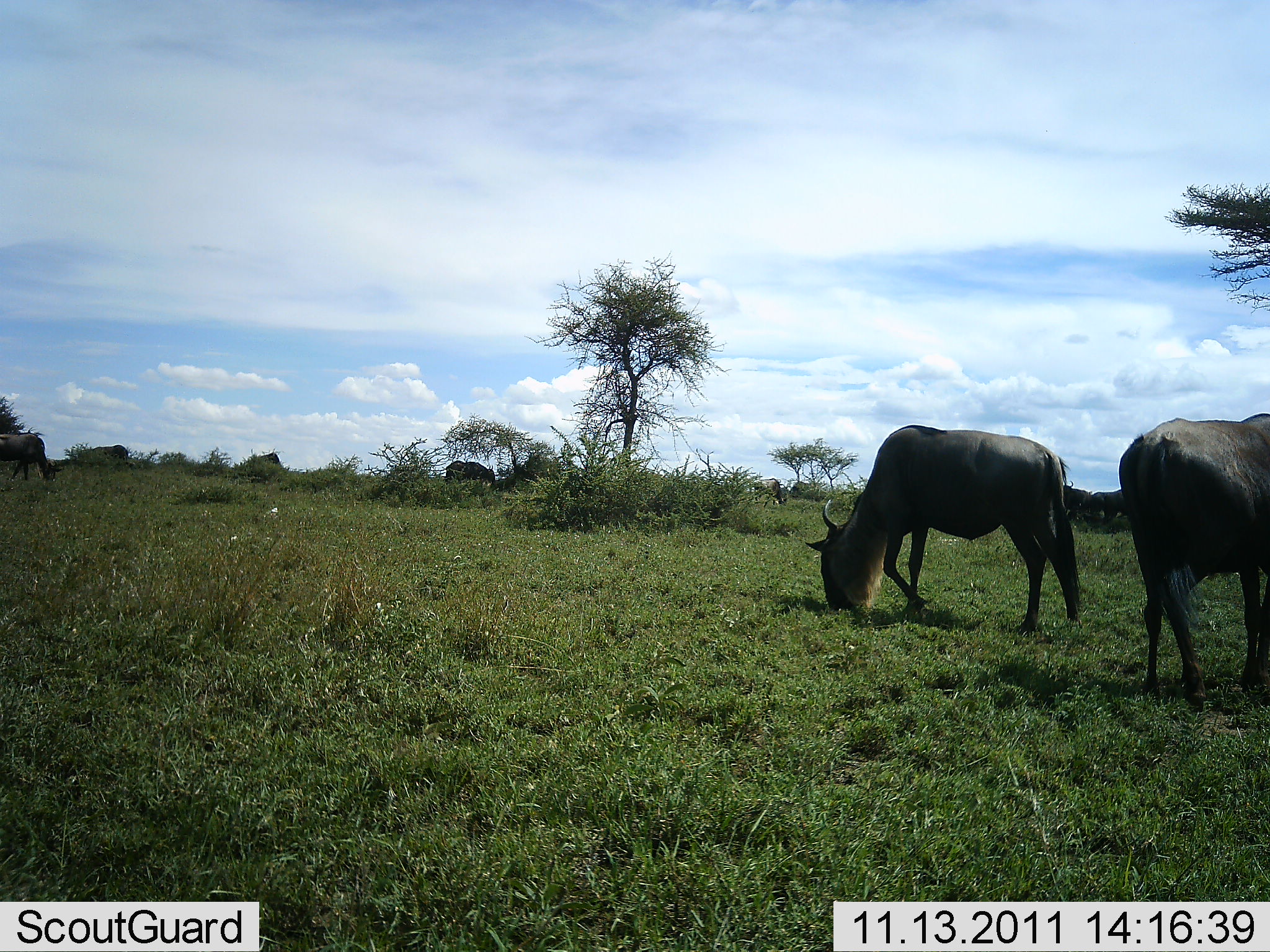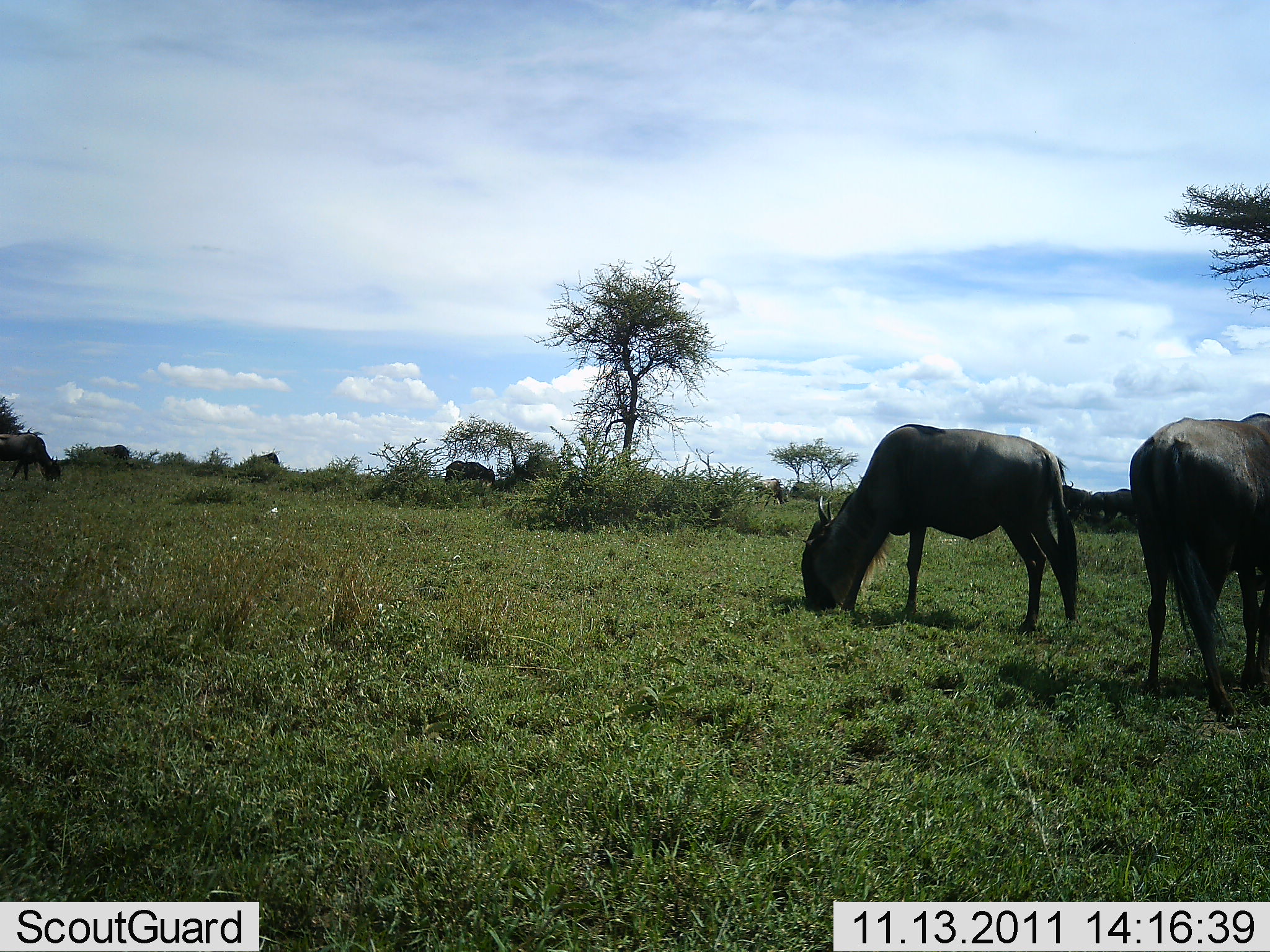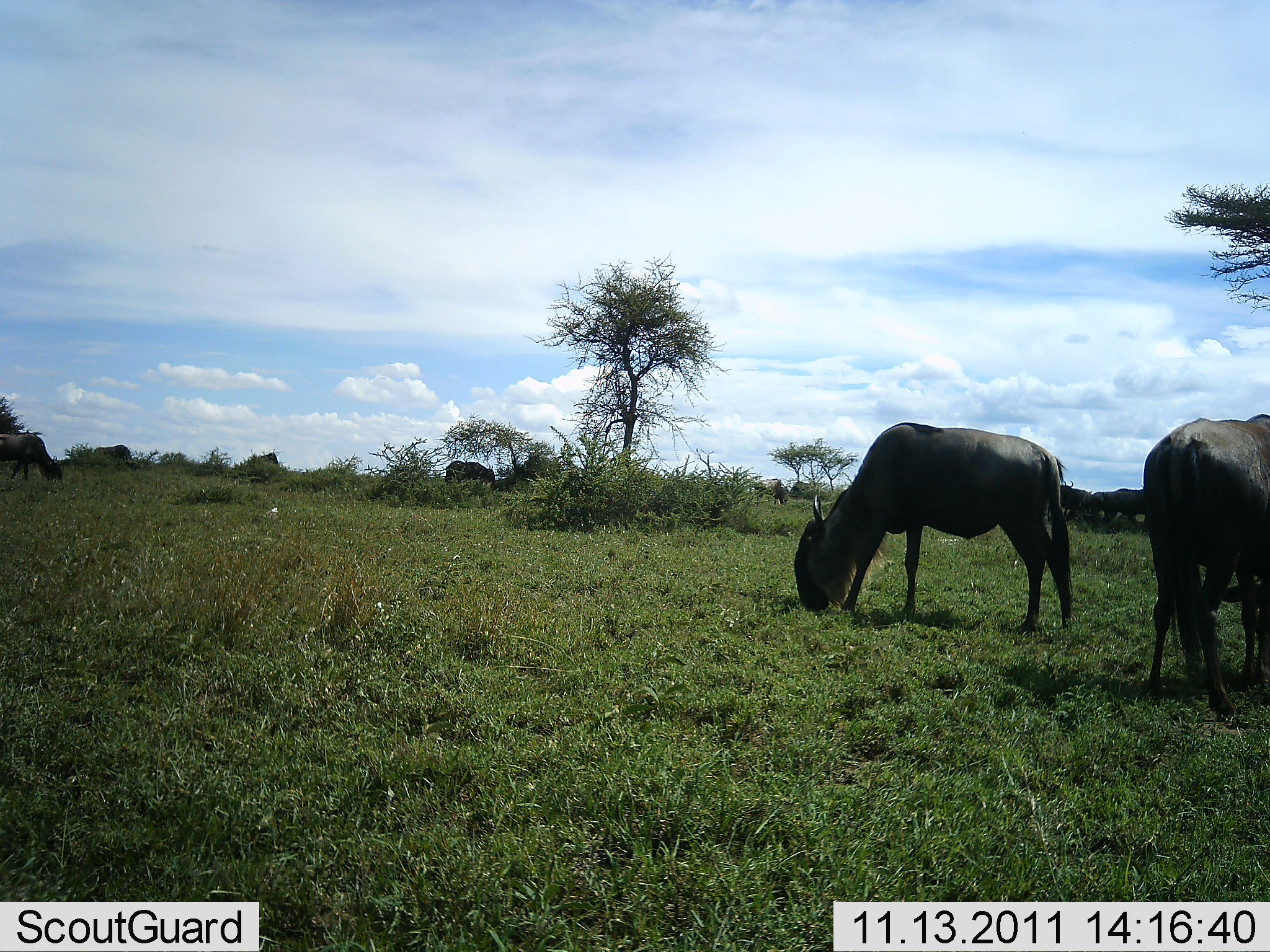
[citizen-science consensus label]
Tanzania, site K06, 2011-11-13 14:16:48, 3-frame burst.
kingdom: Animalia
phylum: Chordata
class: Mammalia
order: Artiodactyla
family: Bovidae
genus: Connochaetes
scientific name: Connochaetes taurinus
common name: blue wildebeest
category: wildebeest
Wildebeest (blue wildebeest) (Connochaetes taurinus), count 2. Behavior (volunteer vote fractions): standing 36%, resting 0%, moving 9%, interacting 0%. Young present (vote fraction): 0%. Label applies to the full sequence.